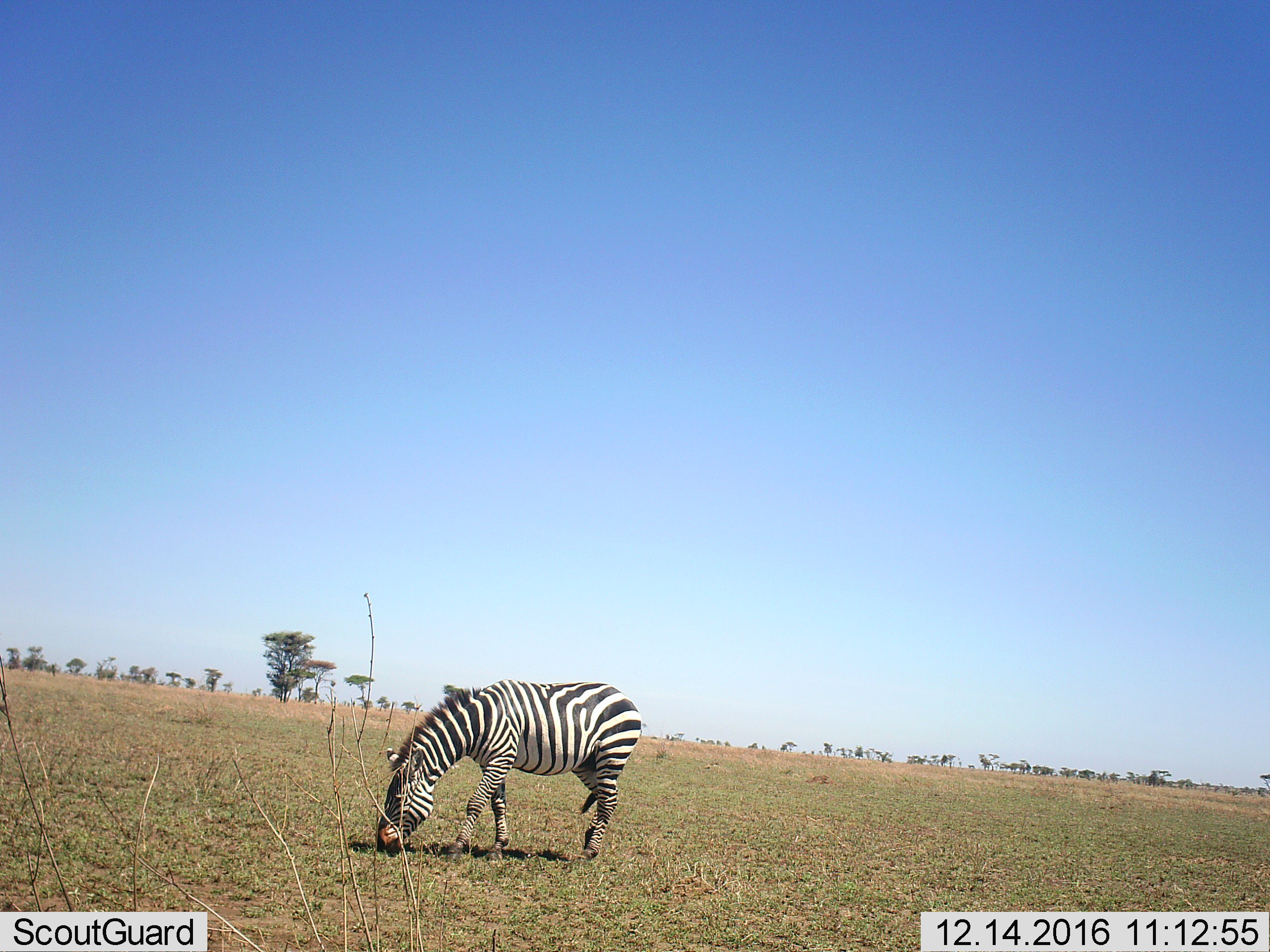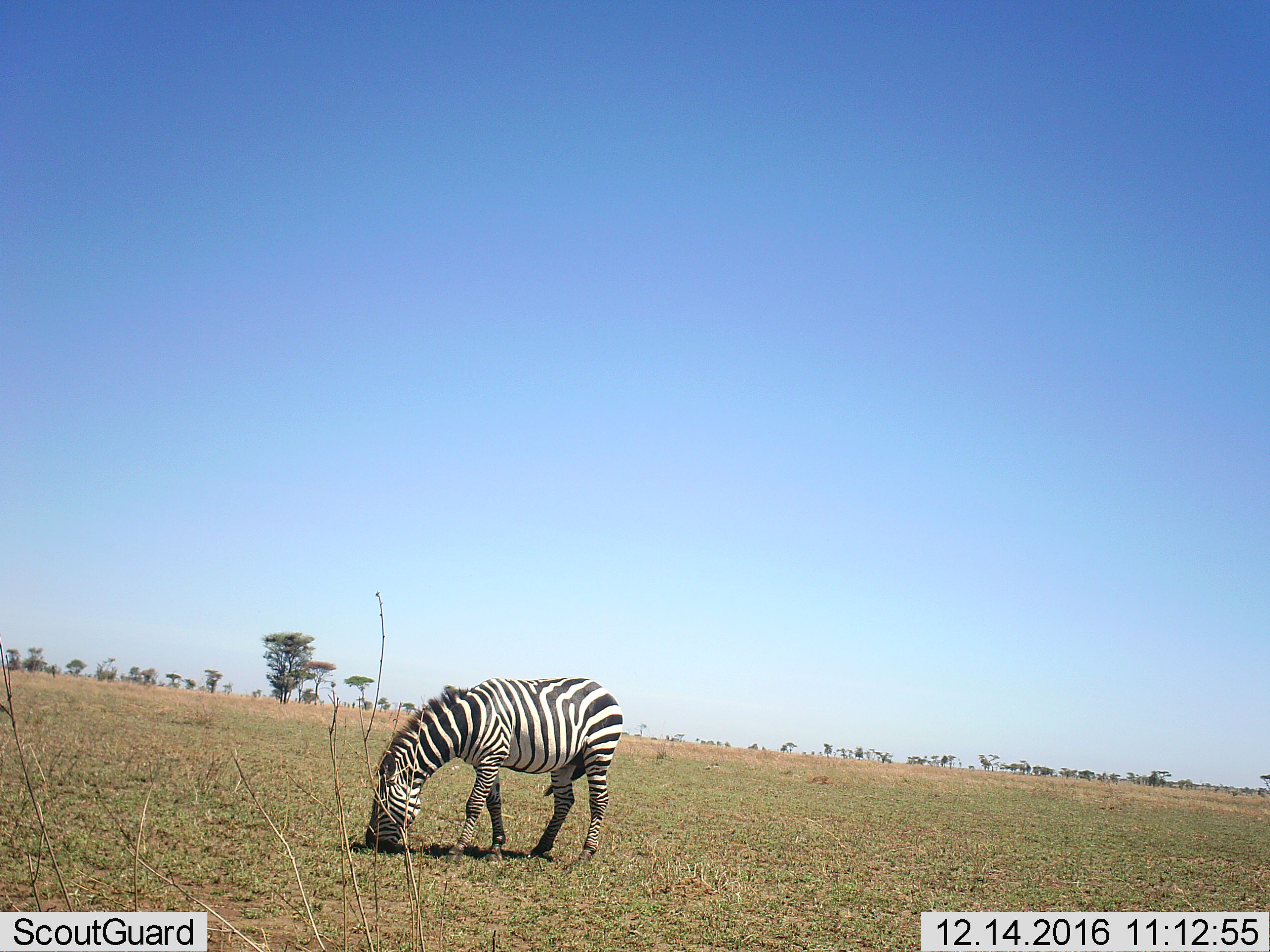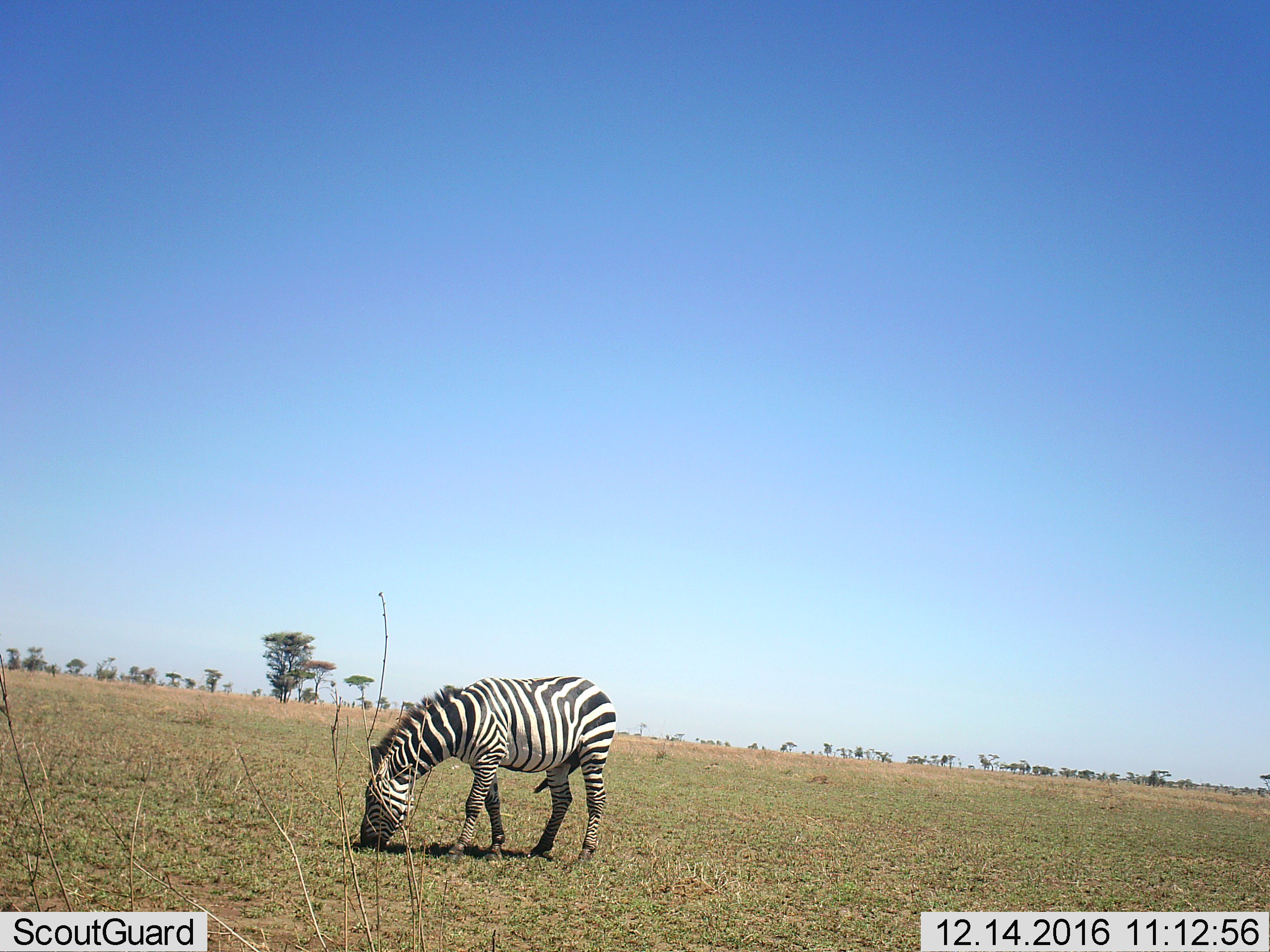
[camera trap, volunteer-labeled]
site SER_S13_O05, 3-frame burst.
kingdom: Animalia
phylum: Chordata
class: Mammalia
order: Perissodactyla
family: Equidae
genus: Equus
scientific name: Equus quagga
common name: plains zebra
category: zebraplains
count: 1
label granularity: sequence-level